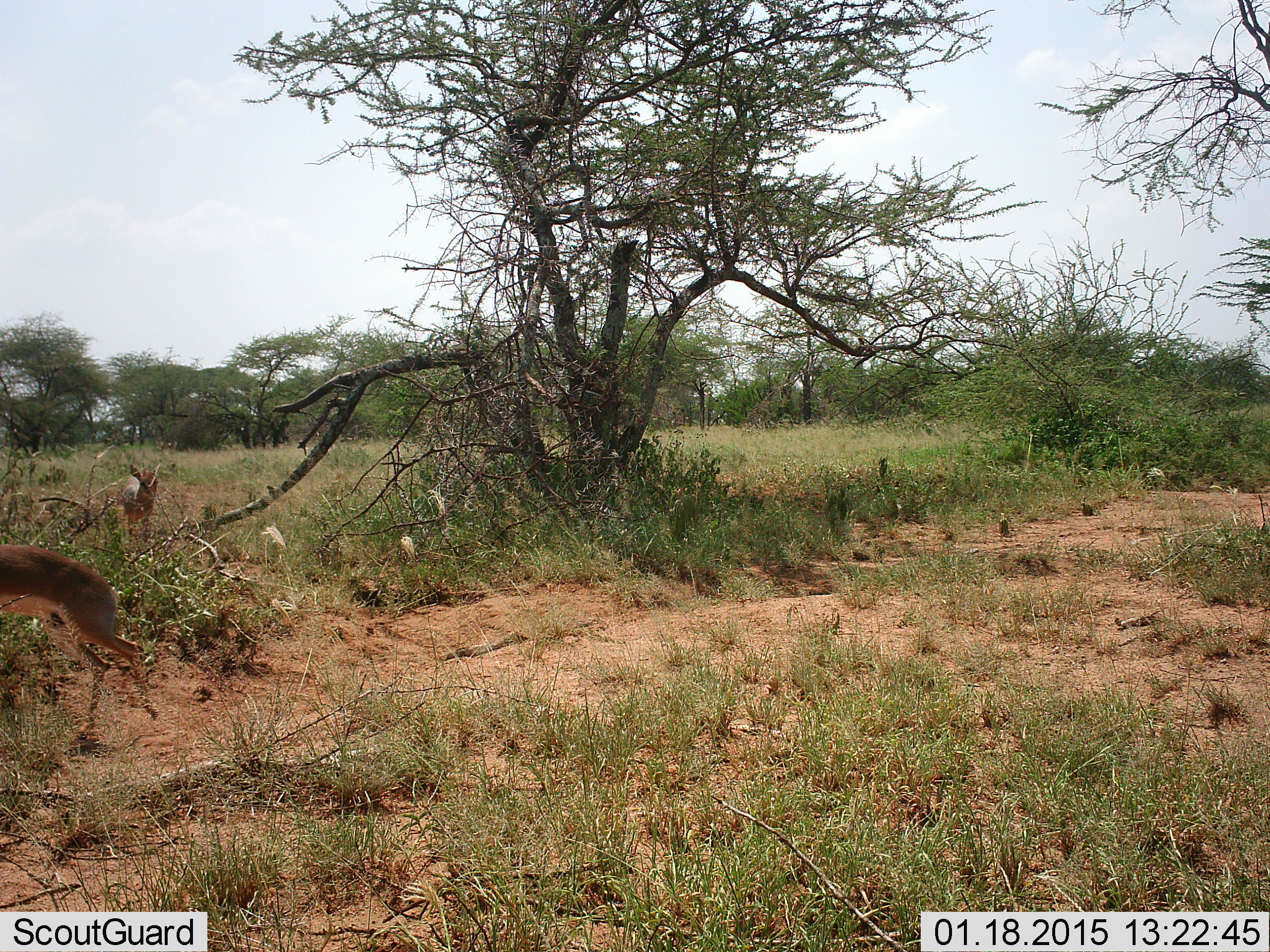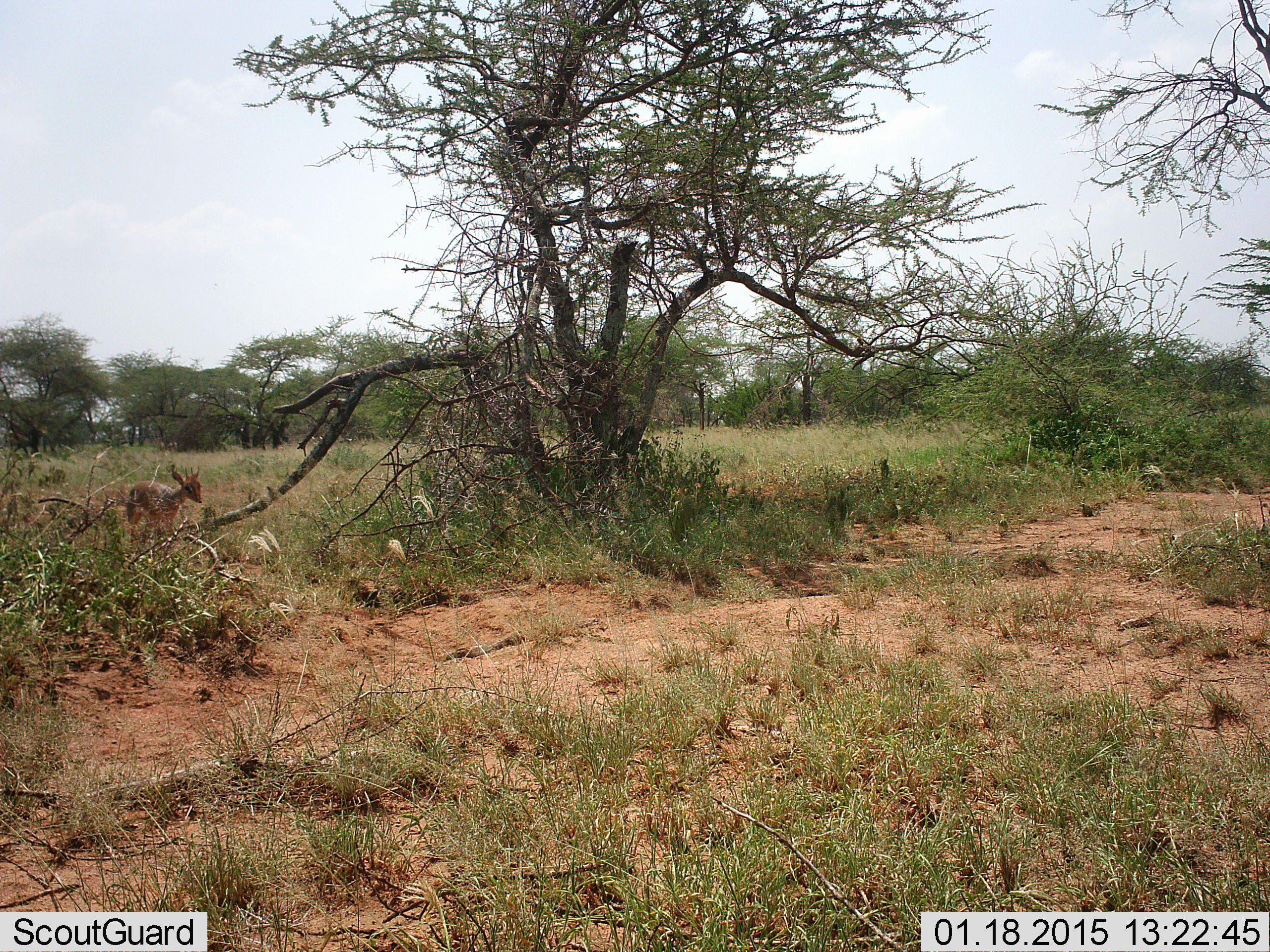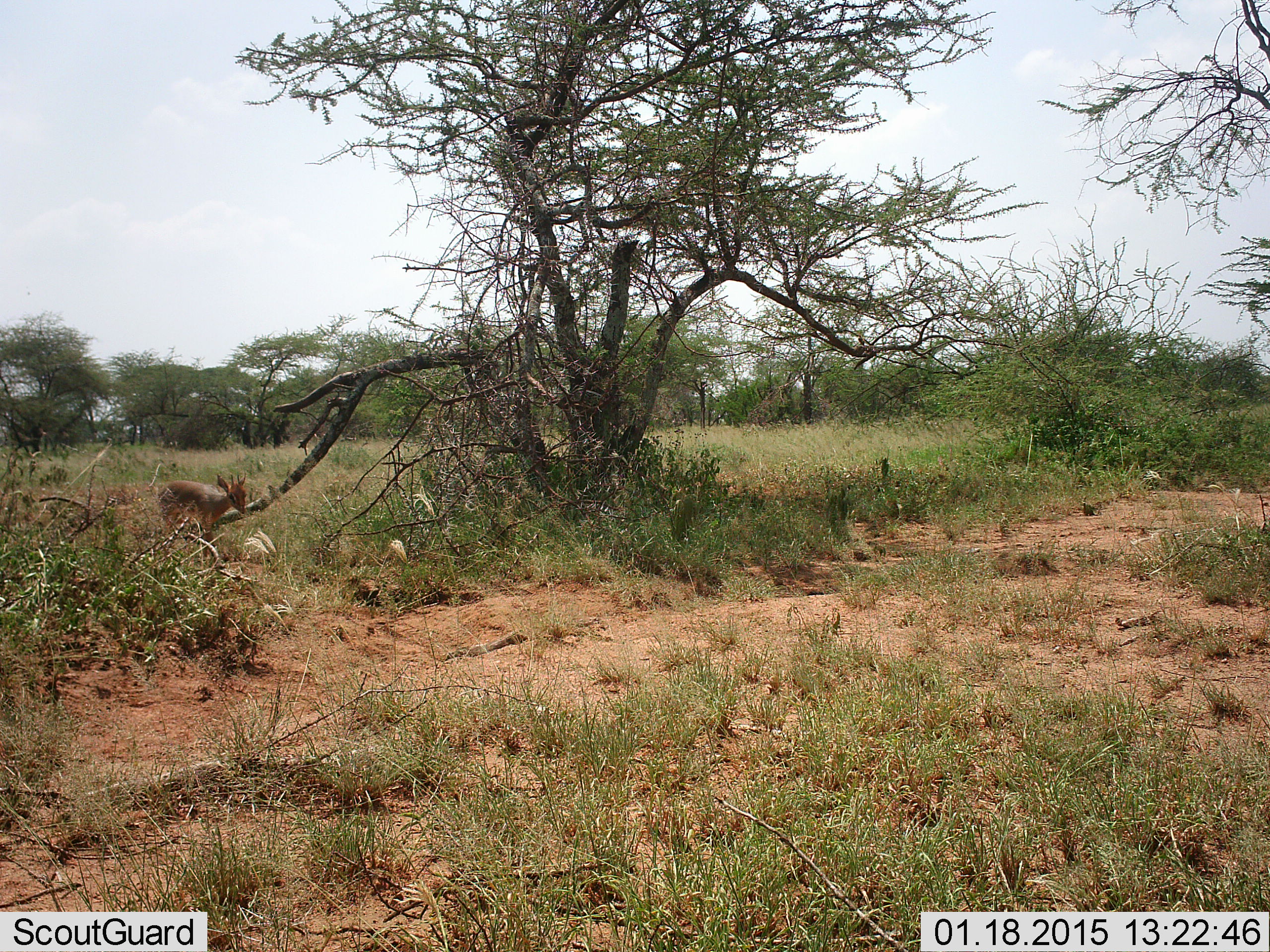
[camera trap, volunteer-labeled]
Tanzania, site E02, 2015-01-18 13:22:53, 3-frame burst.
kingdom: Animalia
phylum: Chordata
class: Mammalia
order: Artiodactyla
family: Bovidae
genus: Madoqua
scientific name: Madoqua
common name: dikdik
Dikdik (Madoqua), count 2. Behavior (volunteer vote fractions): standing 30%, resting 0%, moving 90%, interacting 0%. Young present (vote fraction): 0%. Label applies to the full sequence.